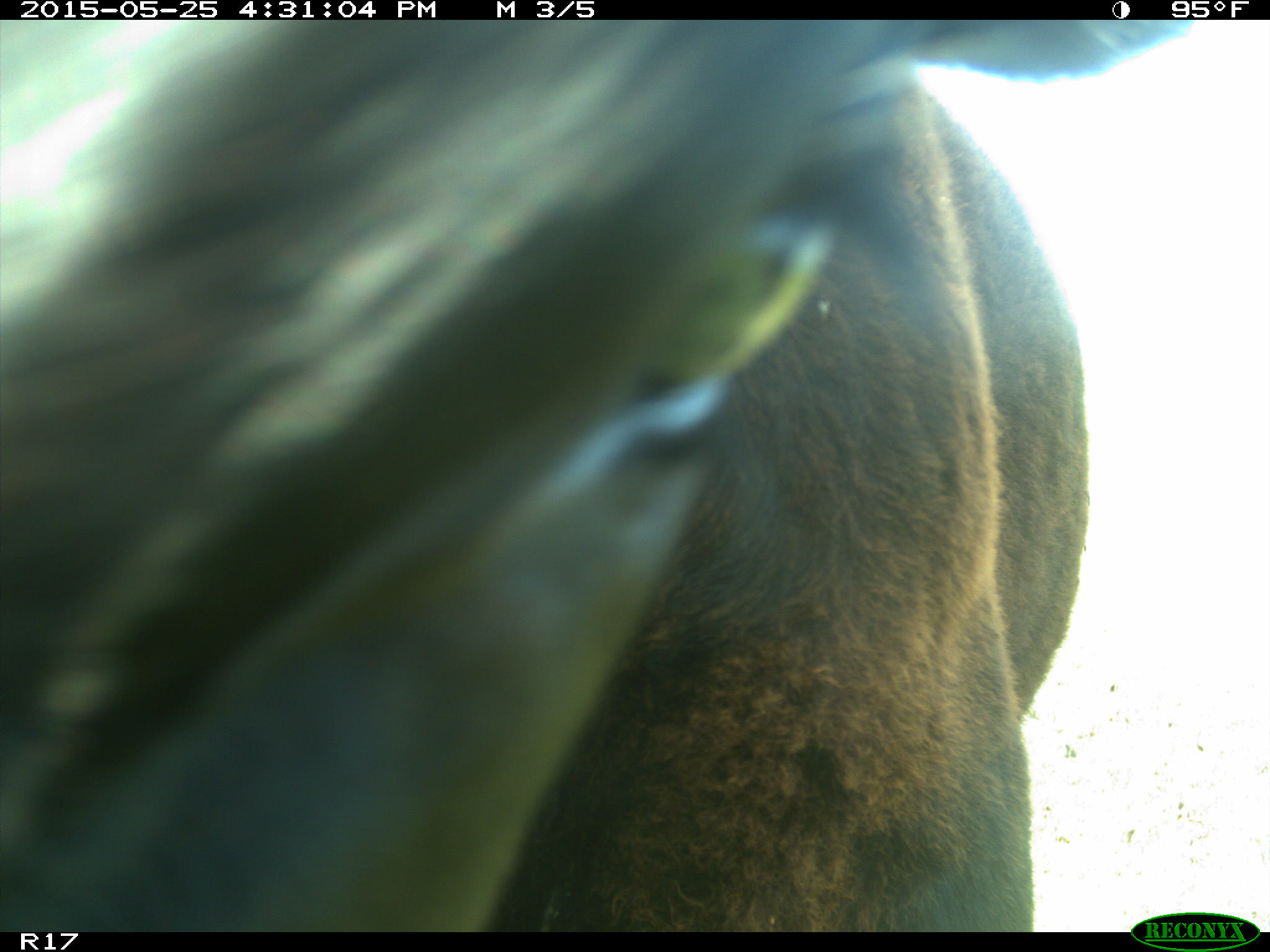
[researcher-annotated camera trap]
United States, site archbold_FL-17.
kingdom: Animalia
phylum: Chordata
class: Mammalia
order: Artiodactyla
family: Bovidae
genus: Bos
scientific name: Bos taurus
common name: domestic cow